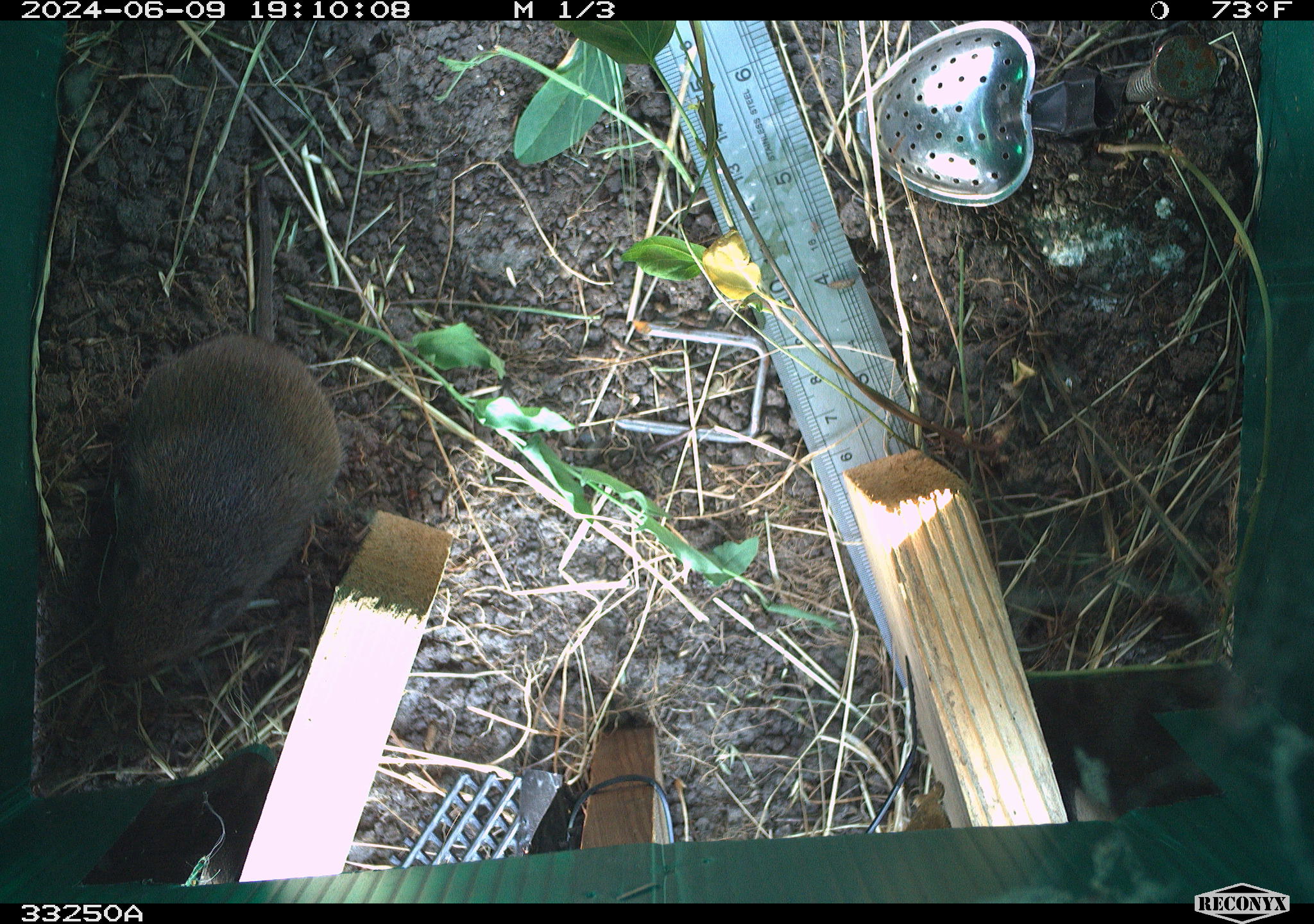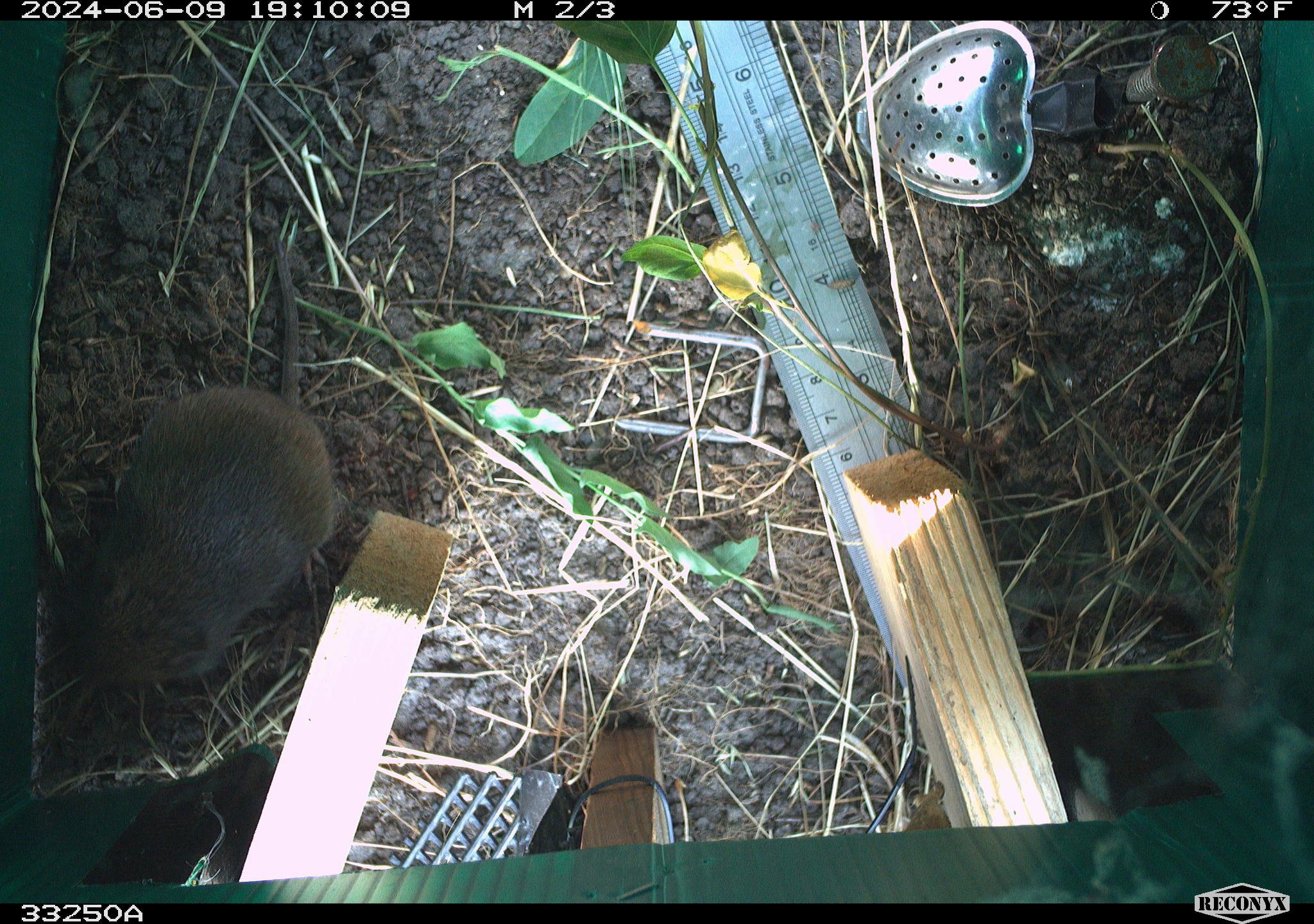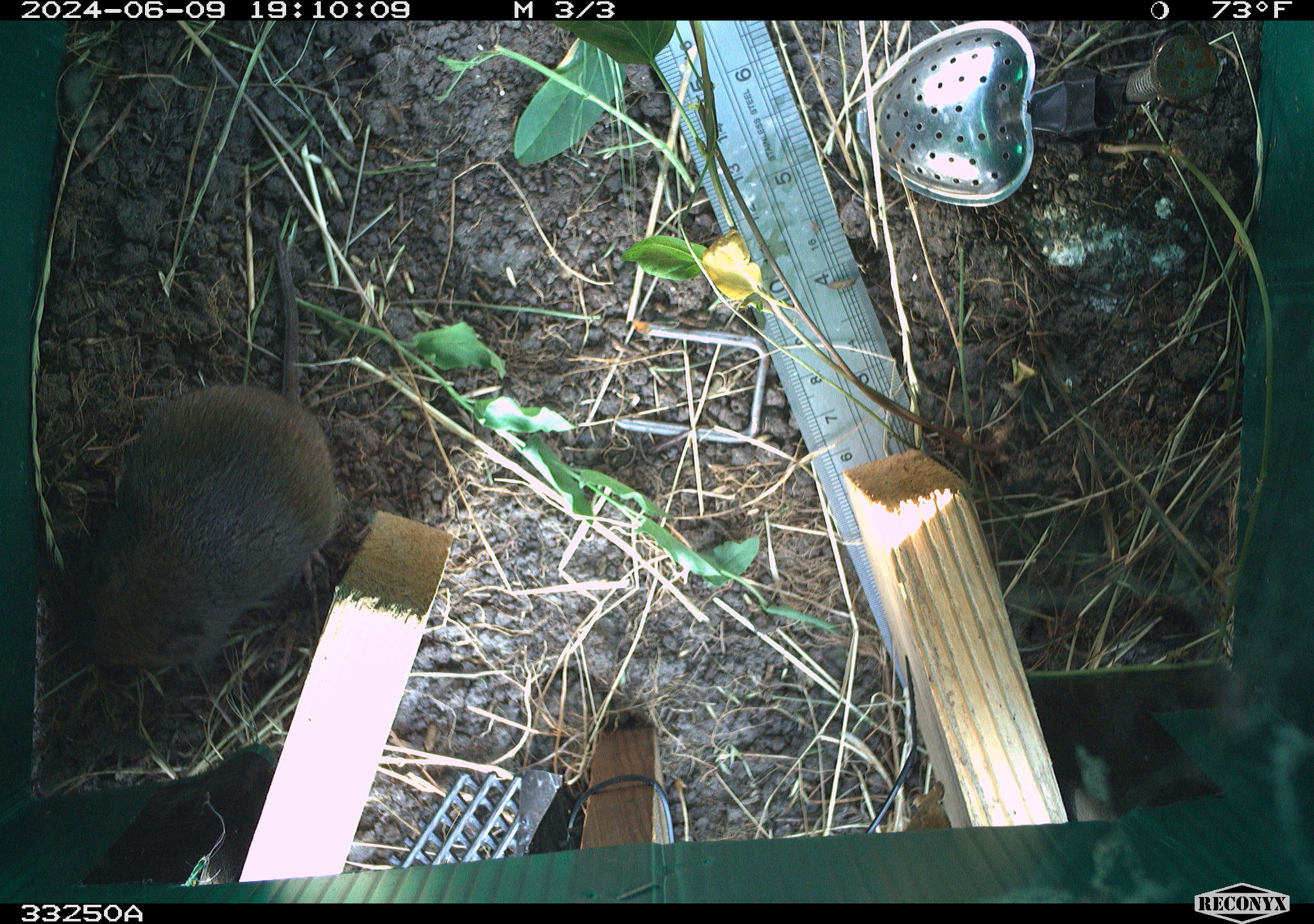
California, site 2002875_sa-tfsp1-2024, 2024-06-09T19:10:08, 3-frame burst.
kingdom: Animalia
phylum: Chordata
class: Mammalia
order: Rodentia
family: Cricetidae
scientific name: Arvicolinae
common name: voles, lemmings, and muskrats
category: arvicolinae subfamily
Arvicolinae subfamily (voles, lemmings, and muskrats) (Arvicolinae).